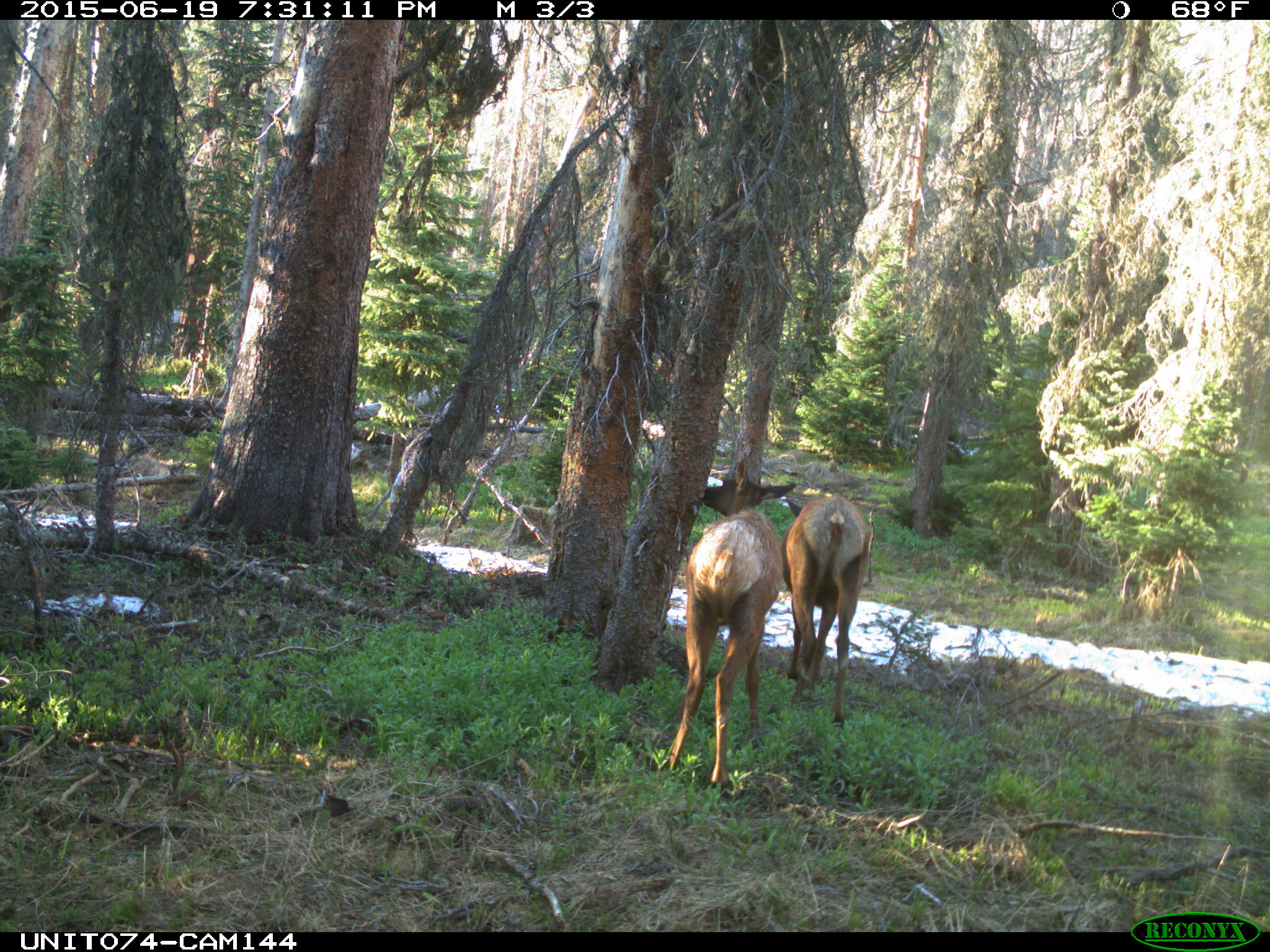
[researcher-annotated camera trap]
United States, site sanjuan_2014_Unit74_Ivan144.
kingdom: Animalia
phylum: Chordata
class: Mammalia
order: Artiodactyla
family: Cervidae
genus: Cervus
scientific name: Cervus elaphus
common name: red deer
Cervus elaphus (red deer).